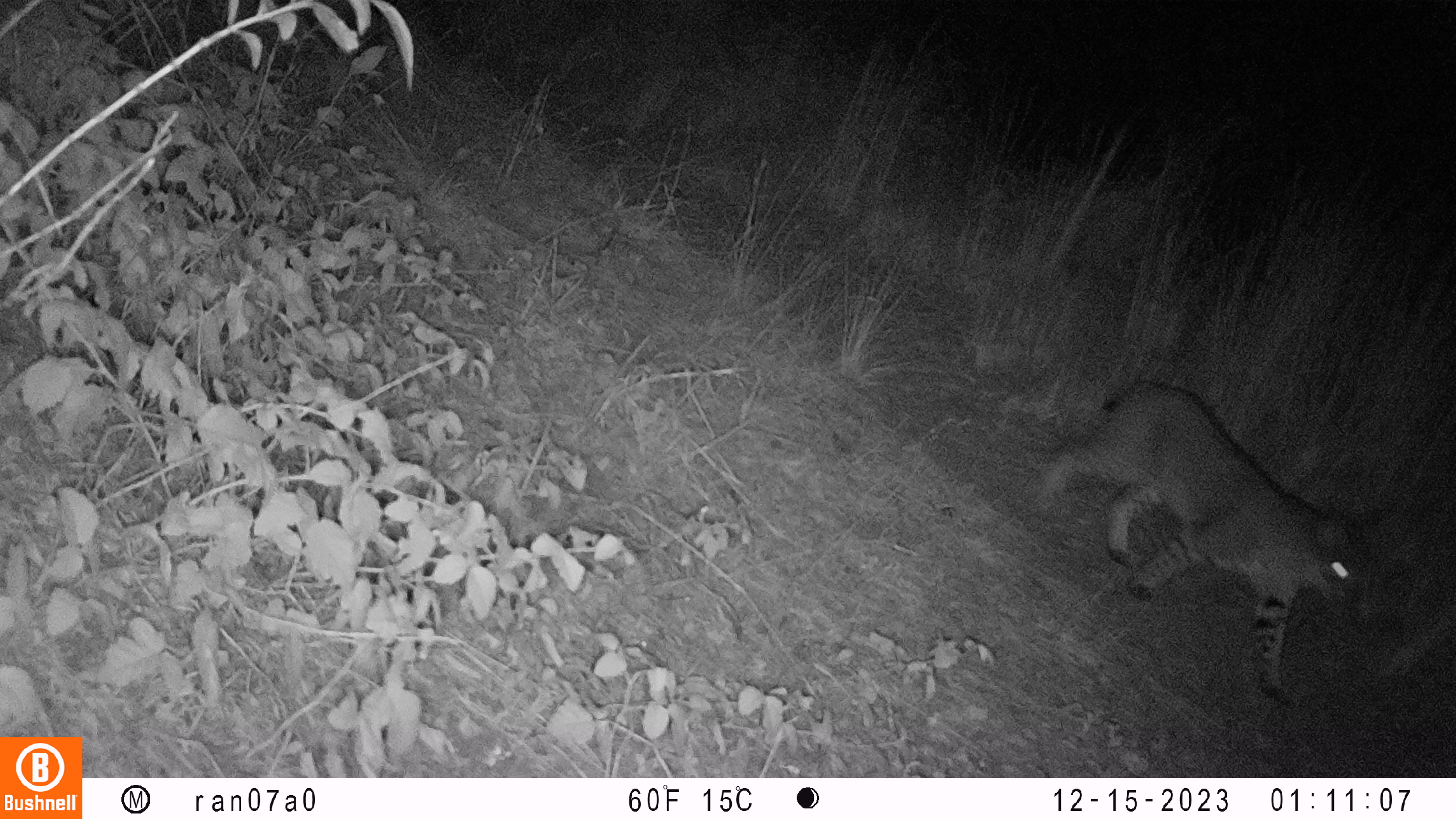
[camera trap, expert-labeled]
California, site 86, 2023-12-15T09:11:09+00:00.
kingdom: Animalia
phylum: Chordata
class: Mammalia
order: Carnivora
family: Felidae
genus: Lynx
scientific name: Lynx rufus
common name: bobcat